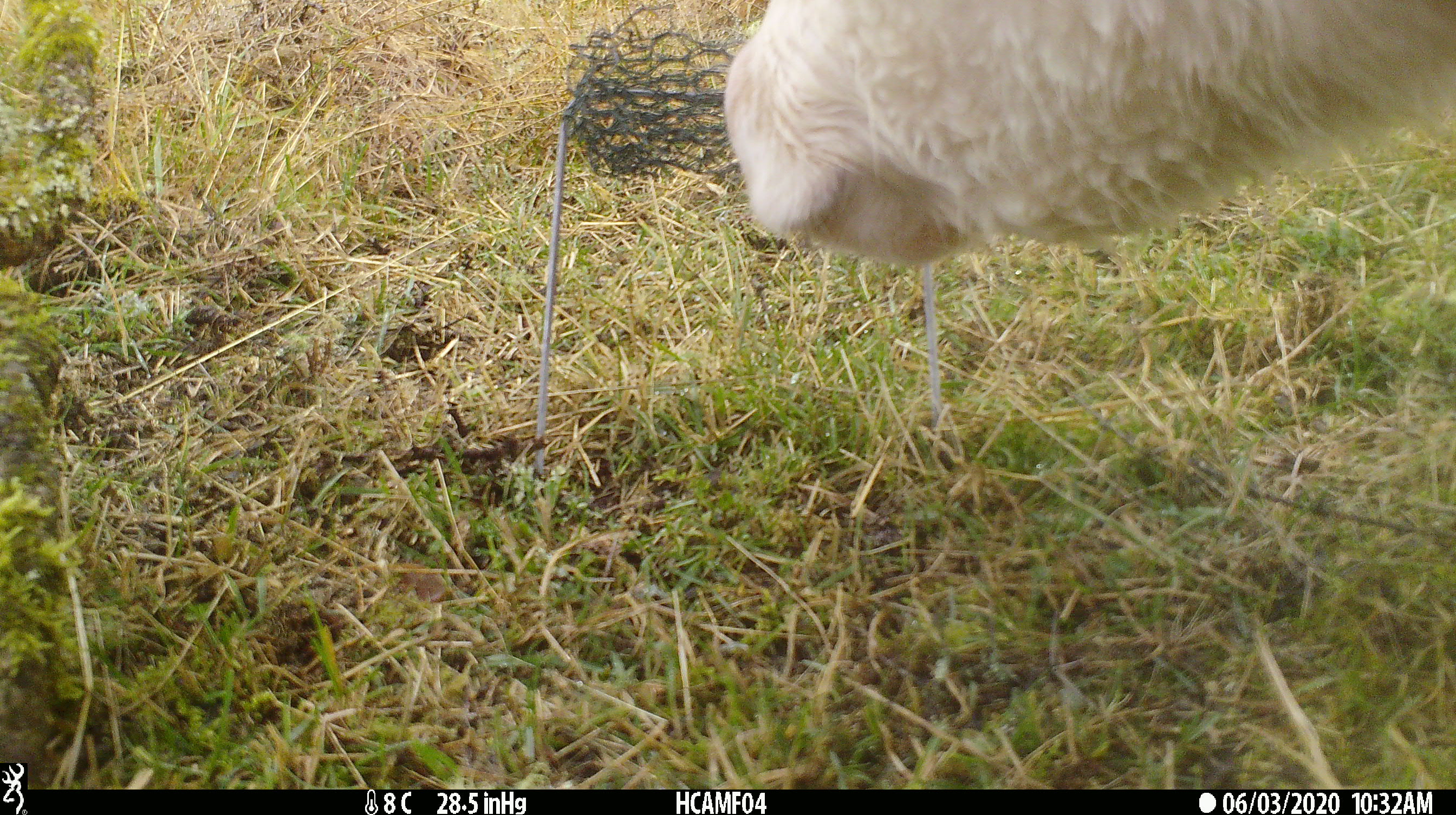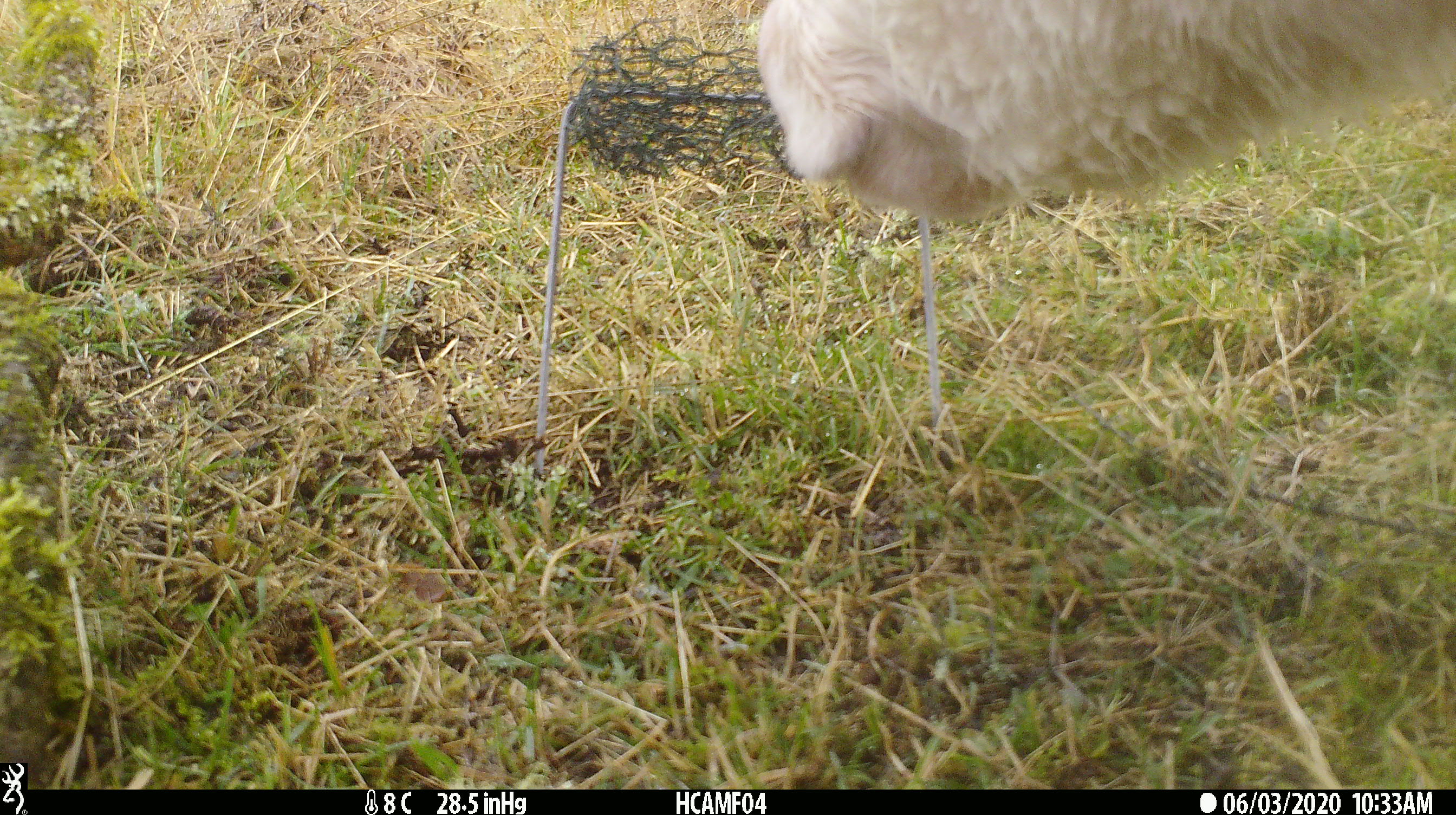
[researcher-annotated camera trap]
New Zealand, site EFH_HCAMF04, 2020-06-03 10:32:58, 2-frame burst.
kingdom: Animalia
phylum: Chordata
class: Mammalia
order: Artiodactyla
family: Bovidae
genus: Bos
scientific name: Bos taurus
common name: domestic cow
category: cow